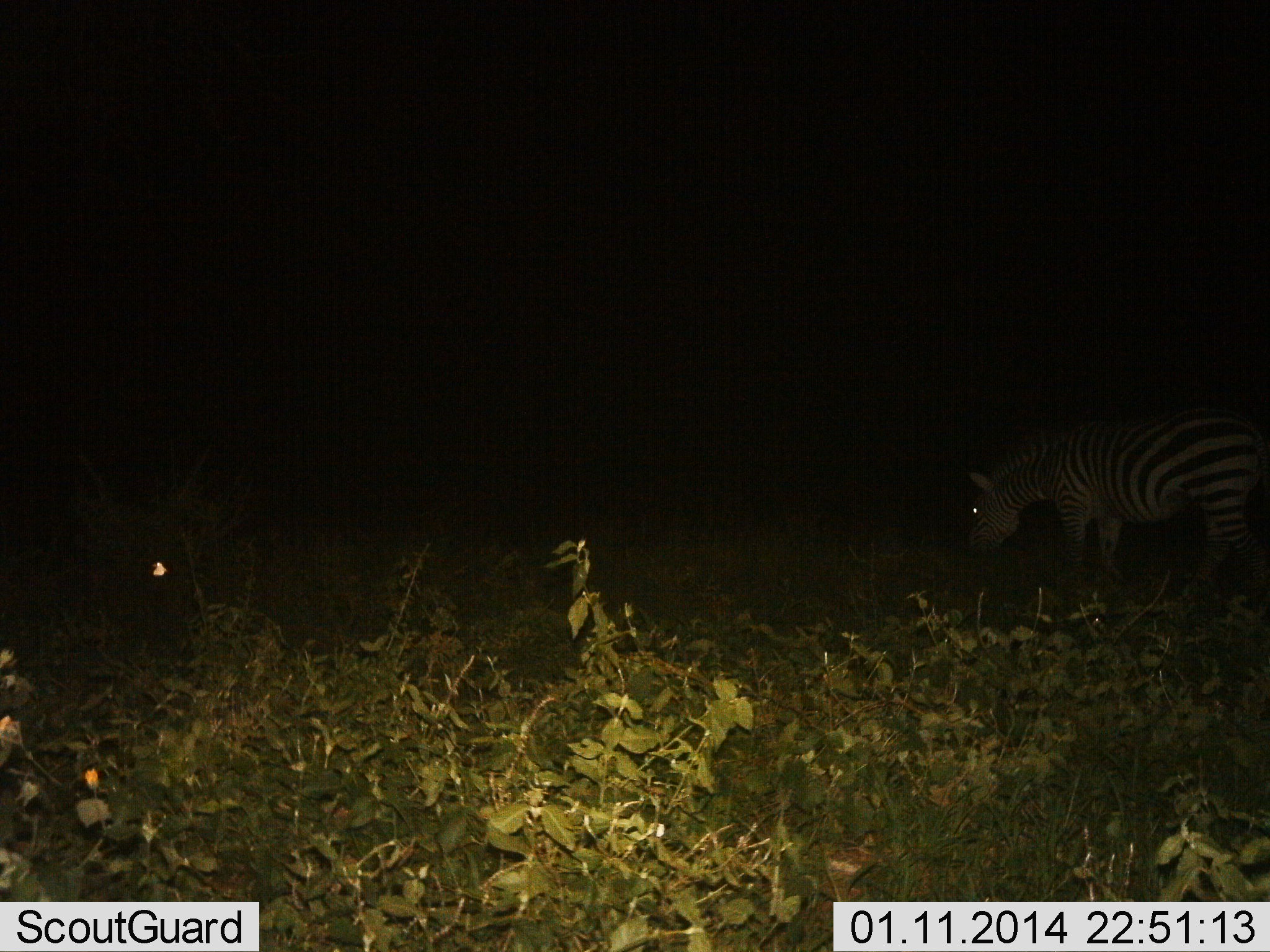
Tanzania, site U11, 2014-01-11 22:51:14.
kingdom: Animalia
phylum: Chordata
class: Mammalia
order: Perissodactyla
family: Equidae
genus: Equus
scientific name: Equus quagga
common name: plains zebra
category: zebra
Zebra (plains zebra) (Equus quagga), count 1. Behavior (volunteer vote fractions): standing 50%, resting 0%, moving 0%, interacting 0%. Young present (vote fraction): 0%. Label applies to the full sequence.